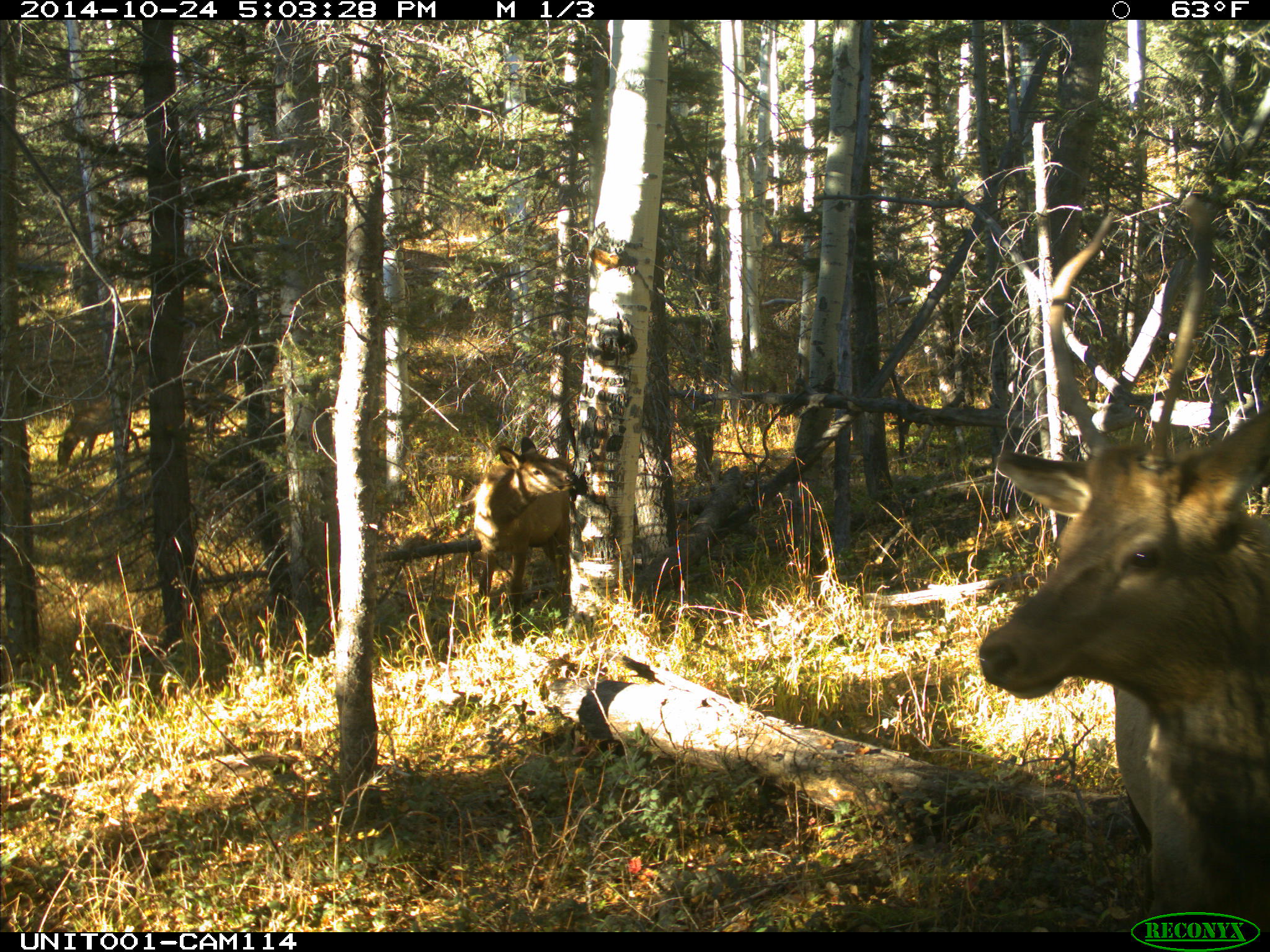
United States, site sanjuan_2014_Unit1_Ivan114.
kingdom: Animalia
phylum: Chordata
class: Mammalia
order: Artiodactyla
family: Cervidae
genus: Cervus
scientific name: Cervus elaphus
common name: red deer